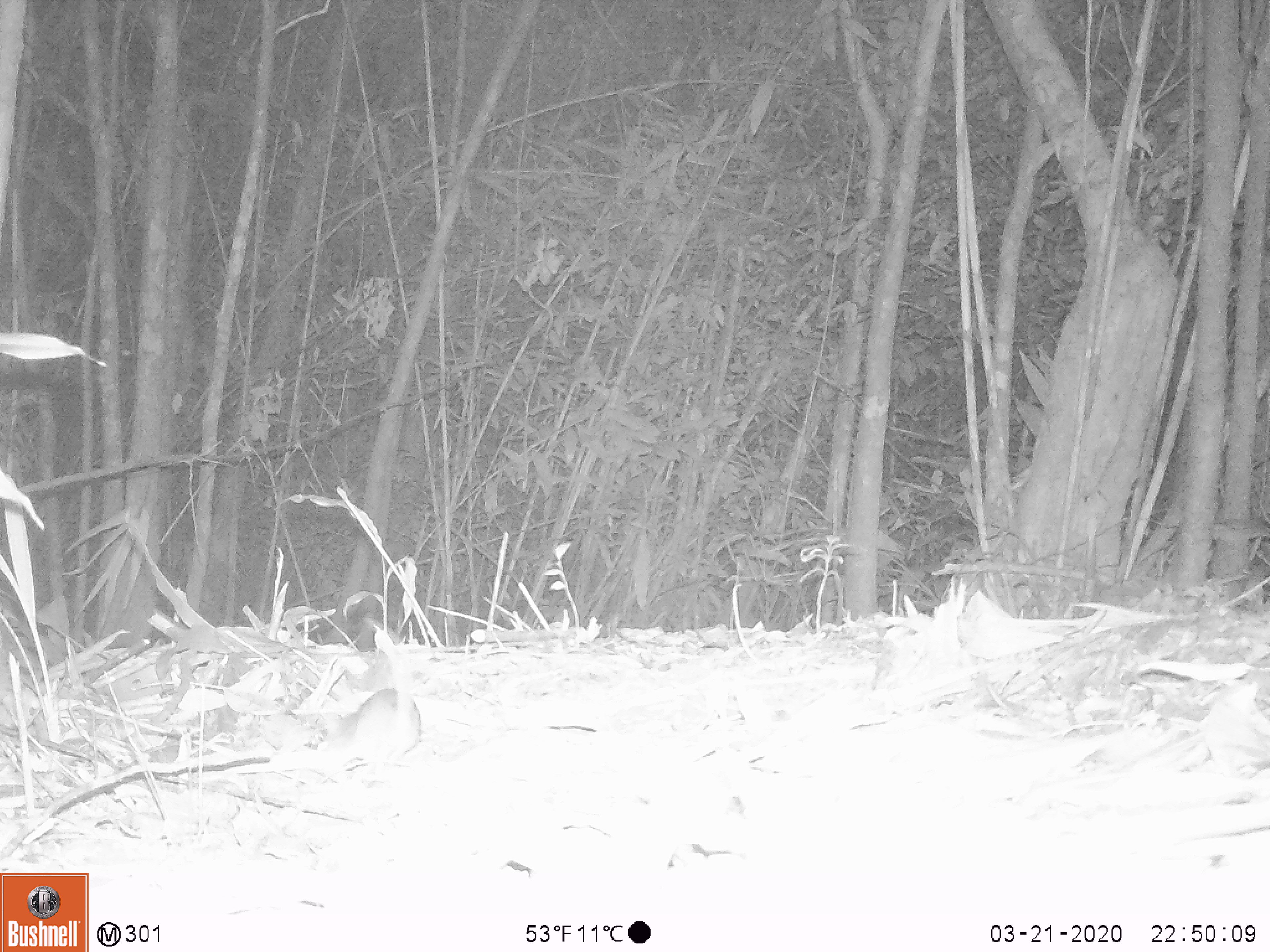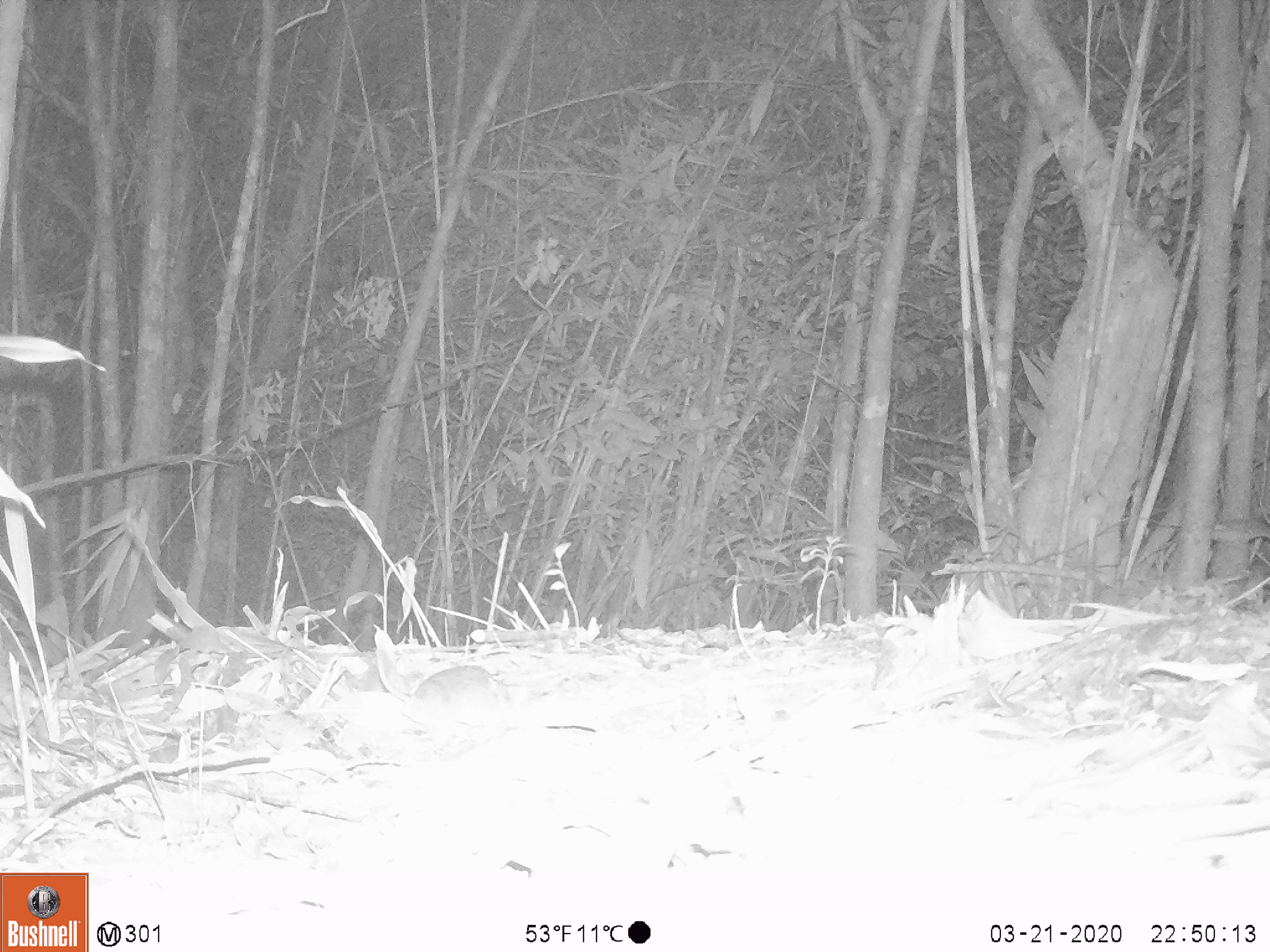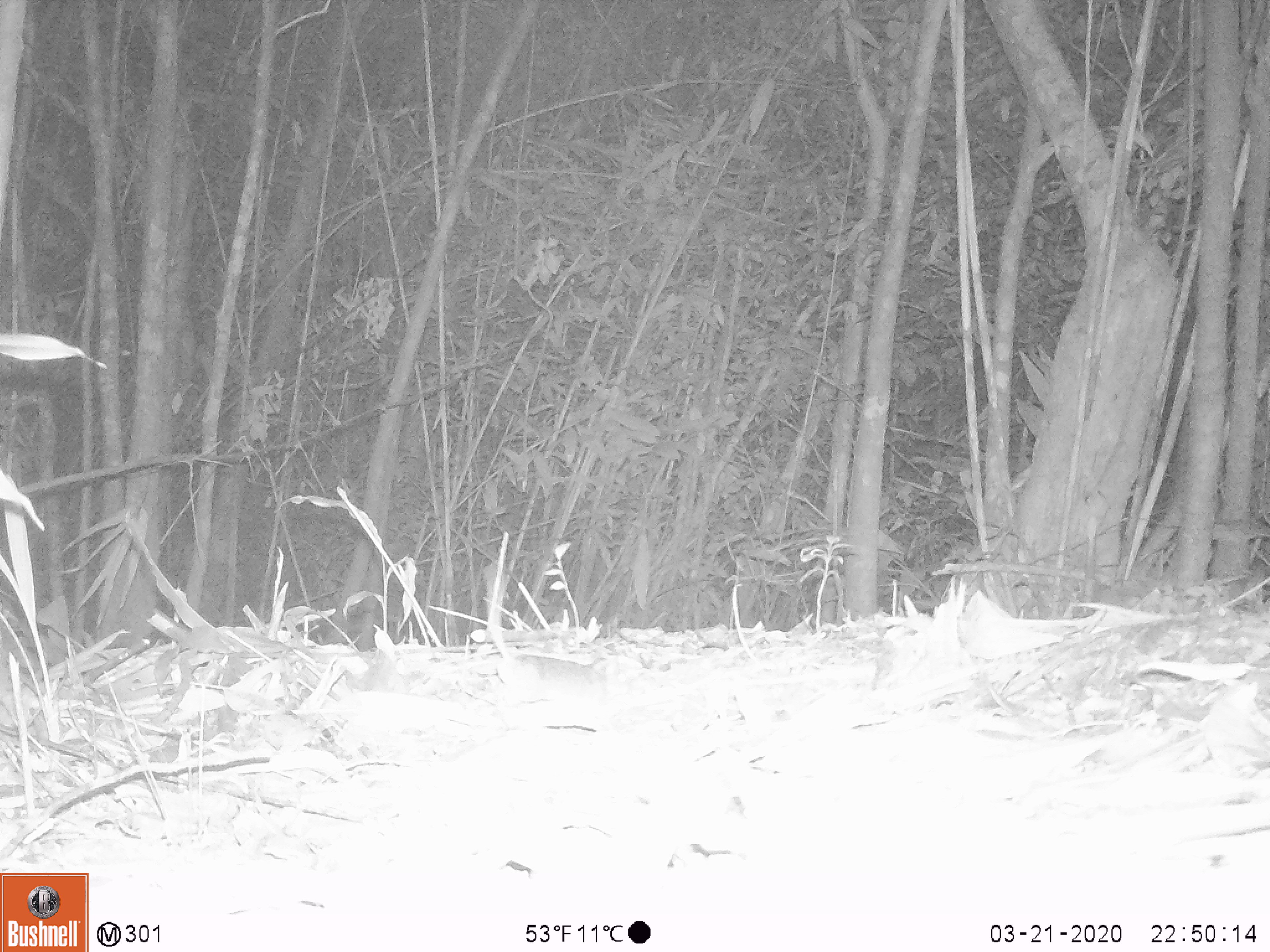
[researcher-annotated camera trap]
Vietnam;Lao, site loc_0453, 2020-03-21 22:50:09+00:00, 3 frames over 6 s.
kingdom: Animalia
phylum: Chordata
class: Aves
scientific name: Aves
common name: bird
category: unidentified bird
Unidentified bird (bird) (Aves). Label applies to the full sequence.